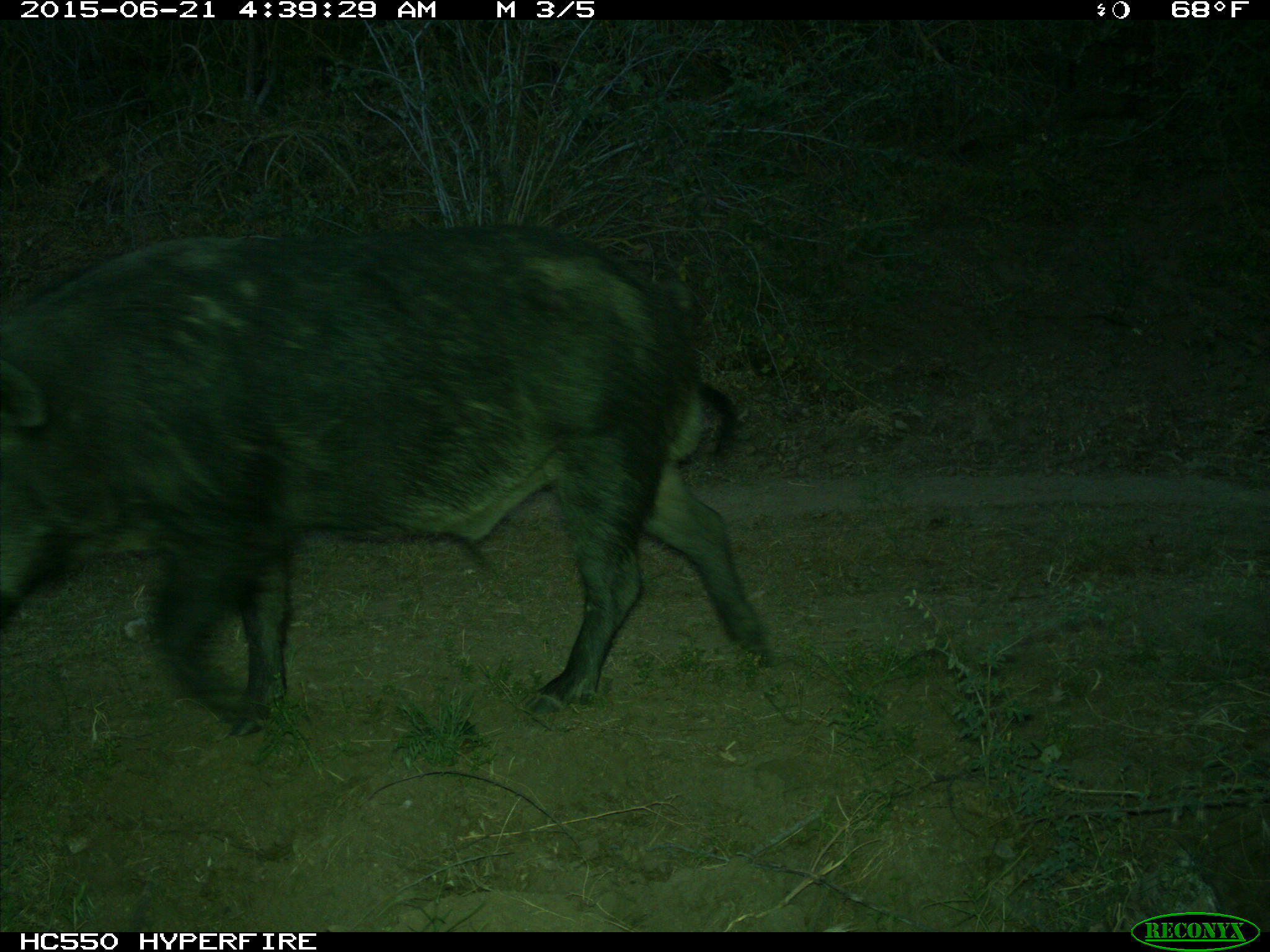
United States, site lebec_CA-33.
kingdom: Animalia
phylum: Chordata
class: Mammalia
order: Artiodactyla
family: Suidae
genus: Sus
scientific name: Sus scrofa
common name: wild boar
Sus scrofa (wild boar).